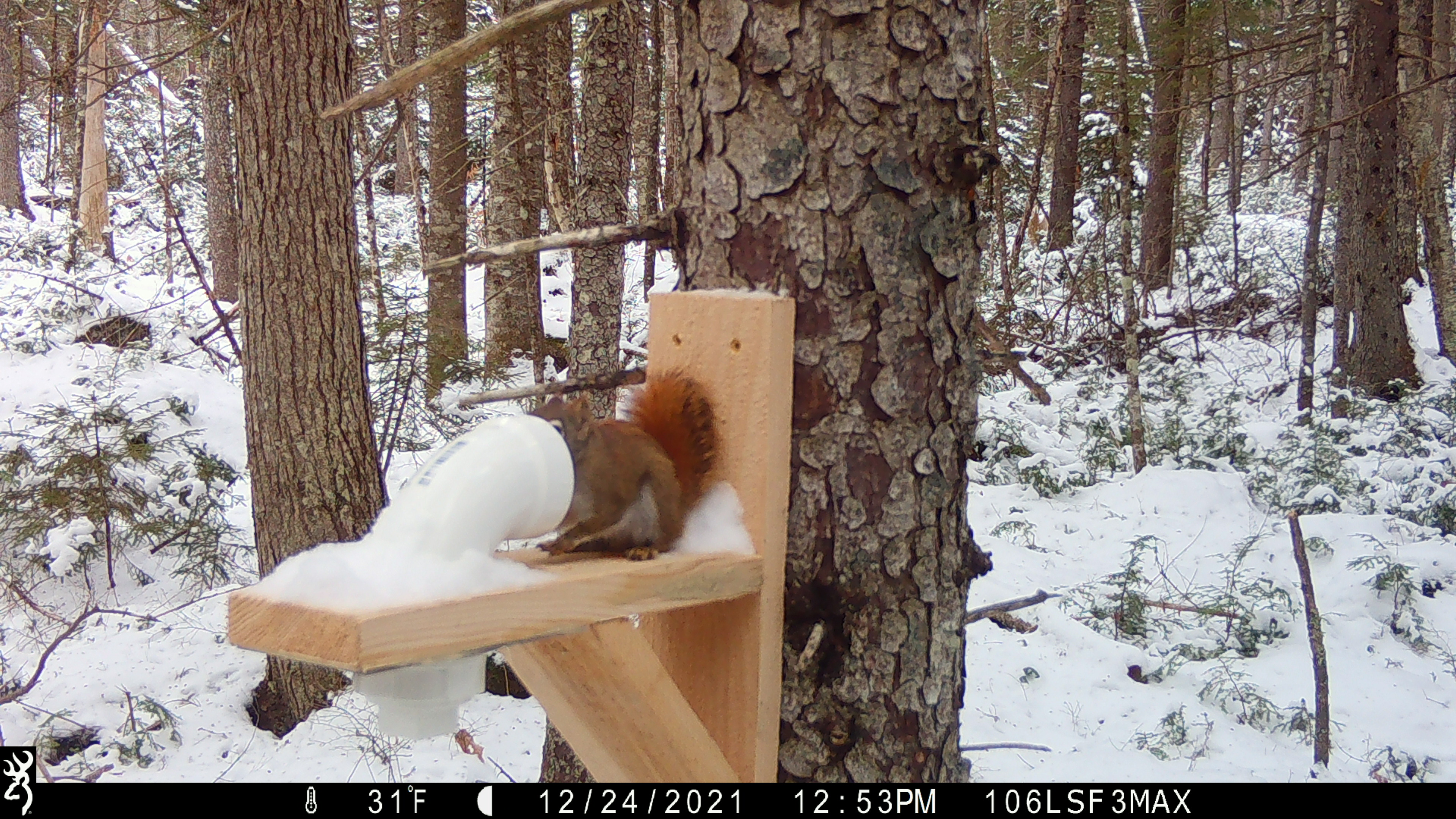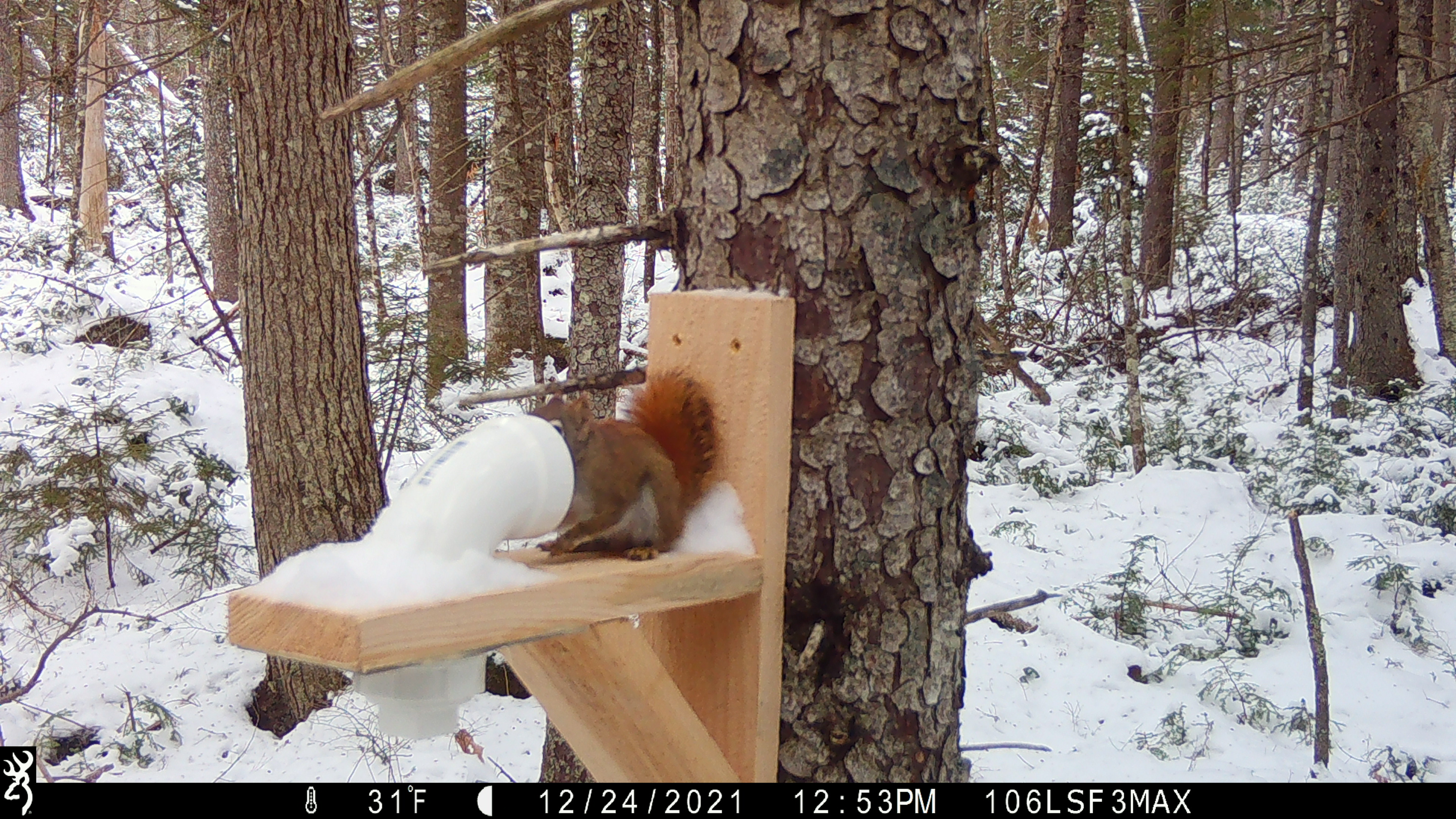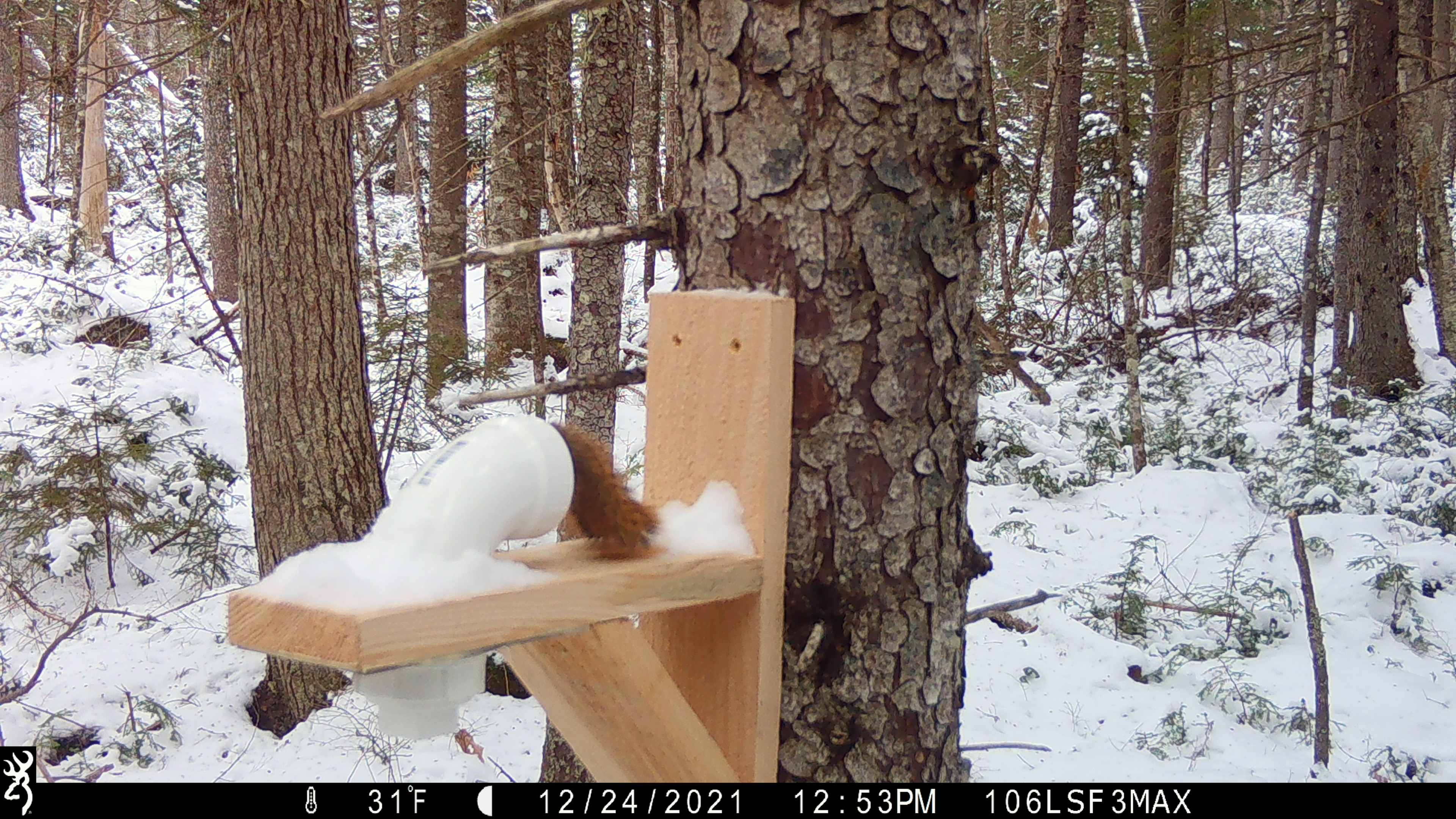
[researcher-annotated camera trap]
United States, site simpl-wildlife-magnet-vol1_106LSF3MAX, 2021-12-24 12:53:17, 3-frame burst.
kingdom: Animalia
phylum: Chordata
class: Mammalia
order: Rodentia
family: Sciuridae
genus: Tamiasciurus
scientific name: Tamiasciurus hudsonicus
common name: red squirrel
Red squirrel (Tamiasciurus hudsonicus).